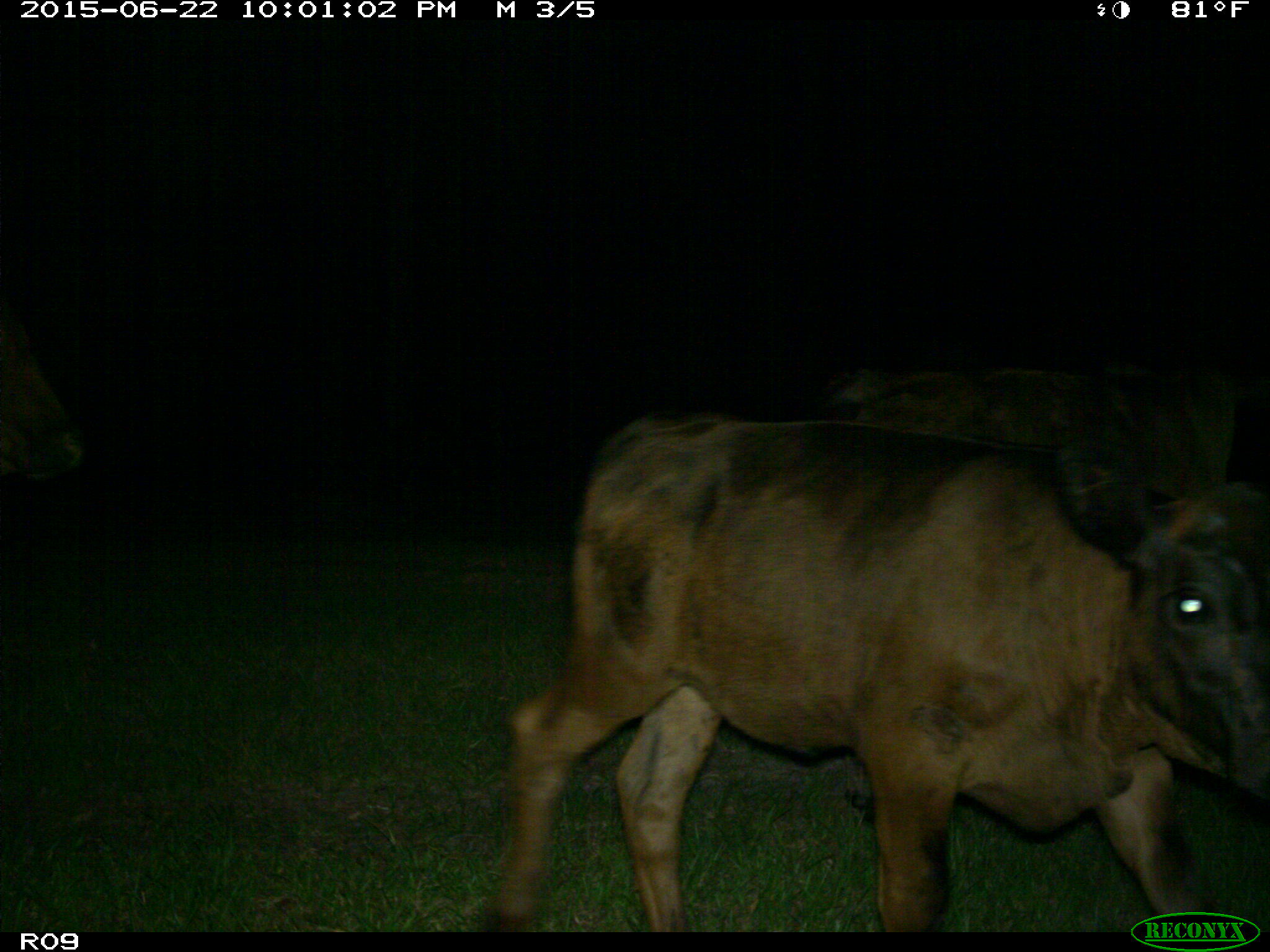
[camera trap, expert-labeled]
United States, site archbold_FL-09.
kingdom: Animalia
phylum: Chordata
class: Mammalia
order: Artiodactyla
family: Bovidae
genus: Bos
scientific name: Bos taurus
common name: domestic cow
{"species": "Bos taurus (domestic cow)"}